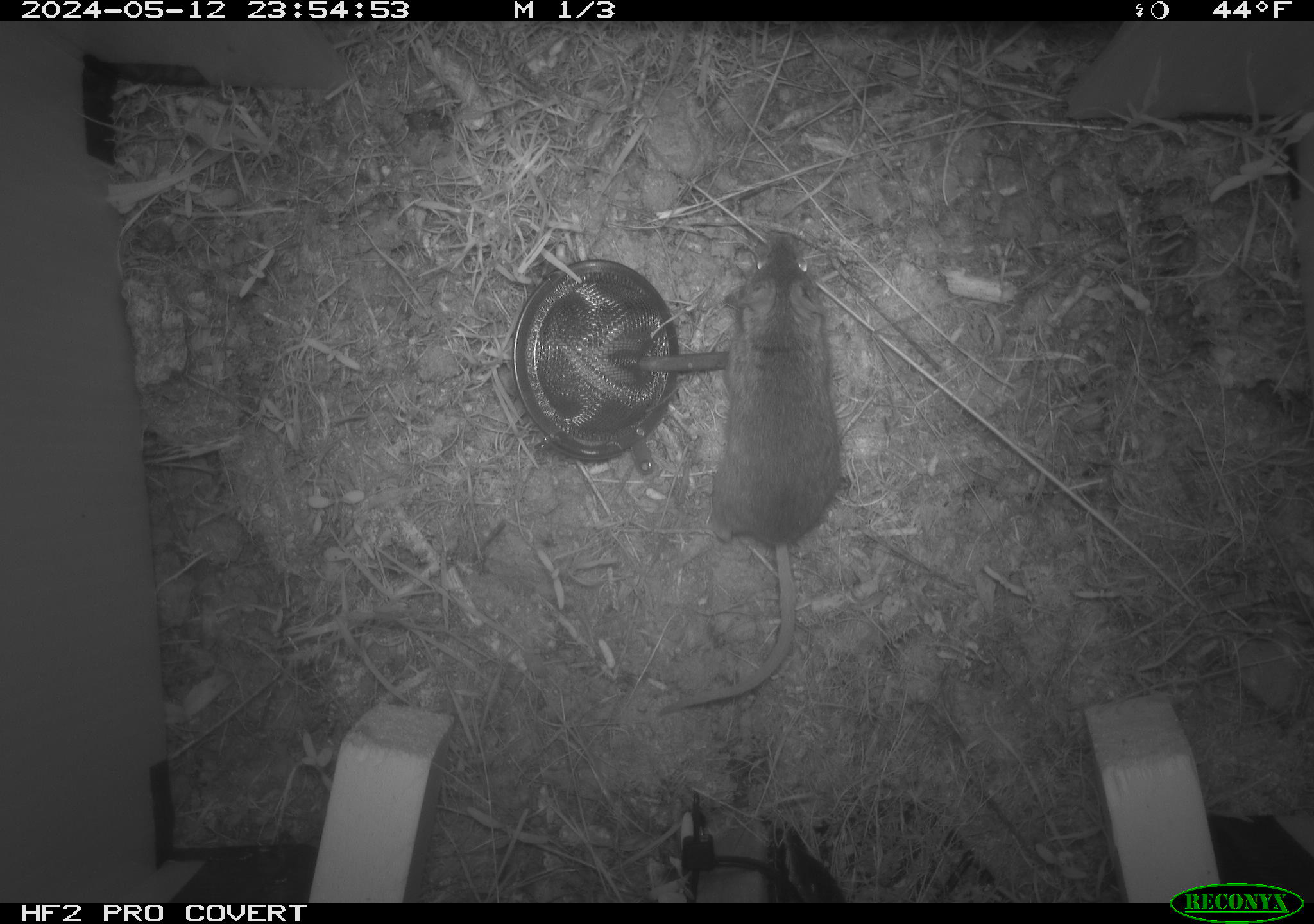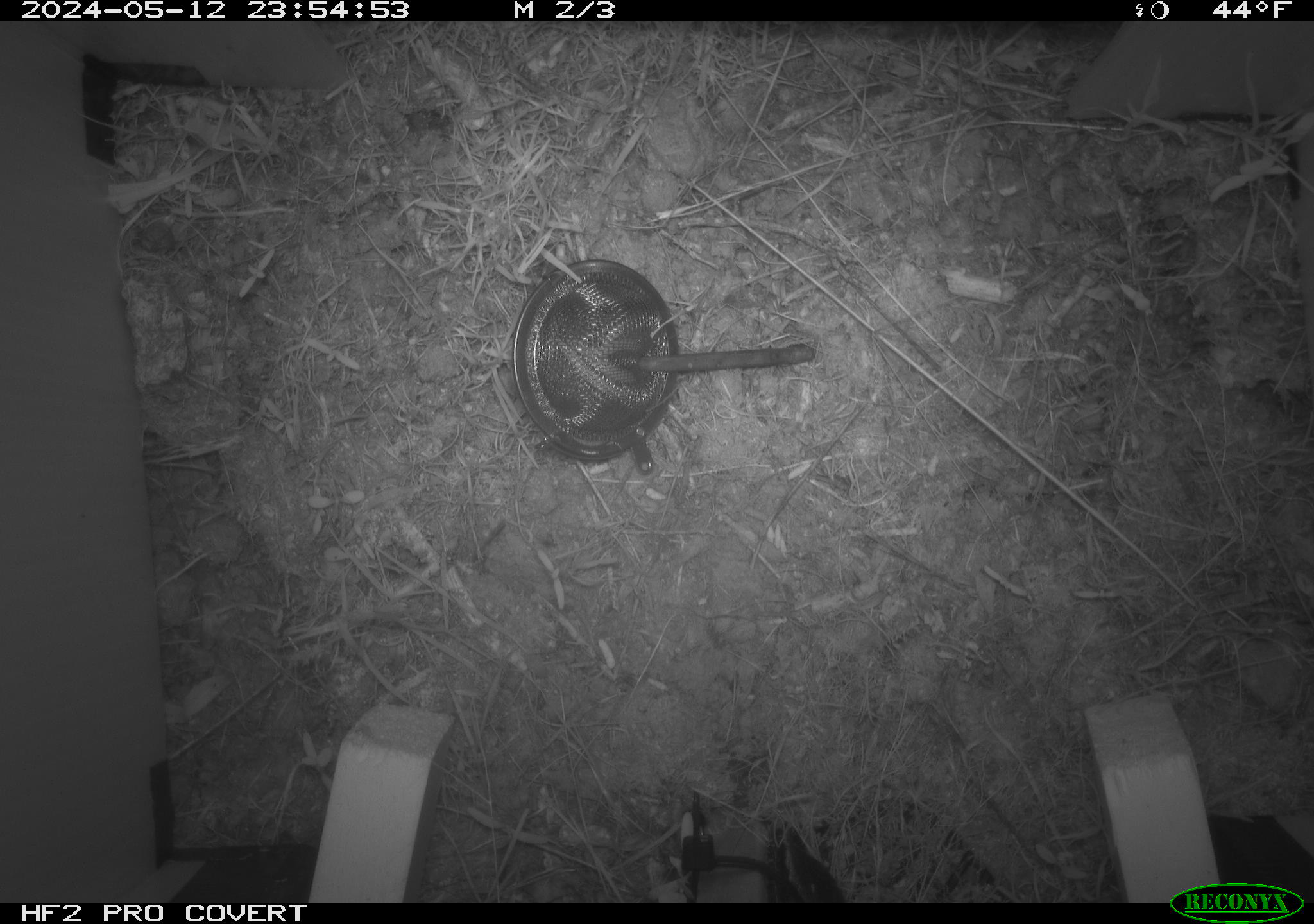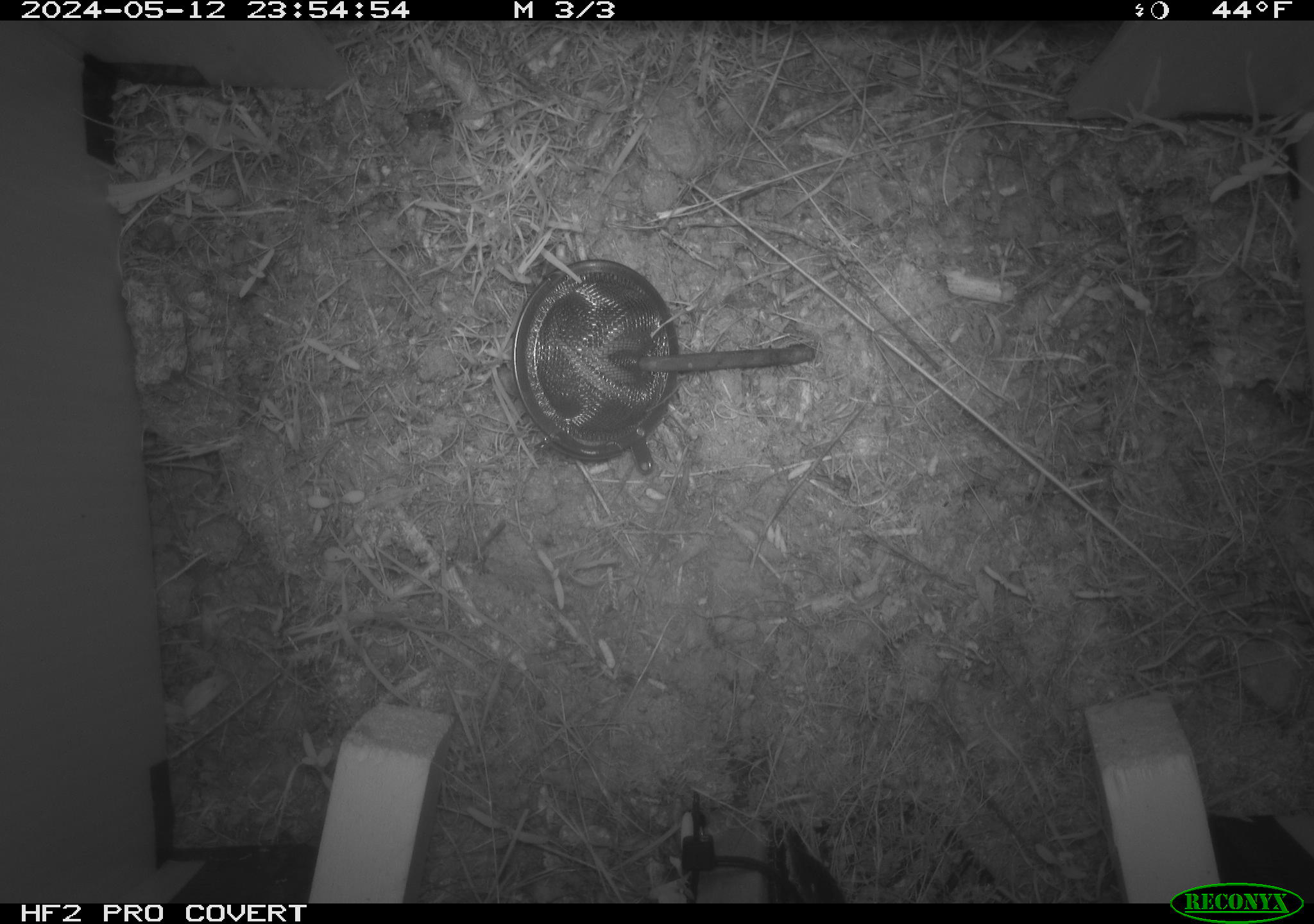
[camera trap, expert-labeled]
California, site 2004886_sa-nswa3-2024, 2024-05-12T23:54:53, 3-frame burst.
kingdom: Animalia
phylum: Chordata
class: Mammalia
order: Rodentia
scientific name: Rodentia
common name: rodent